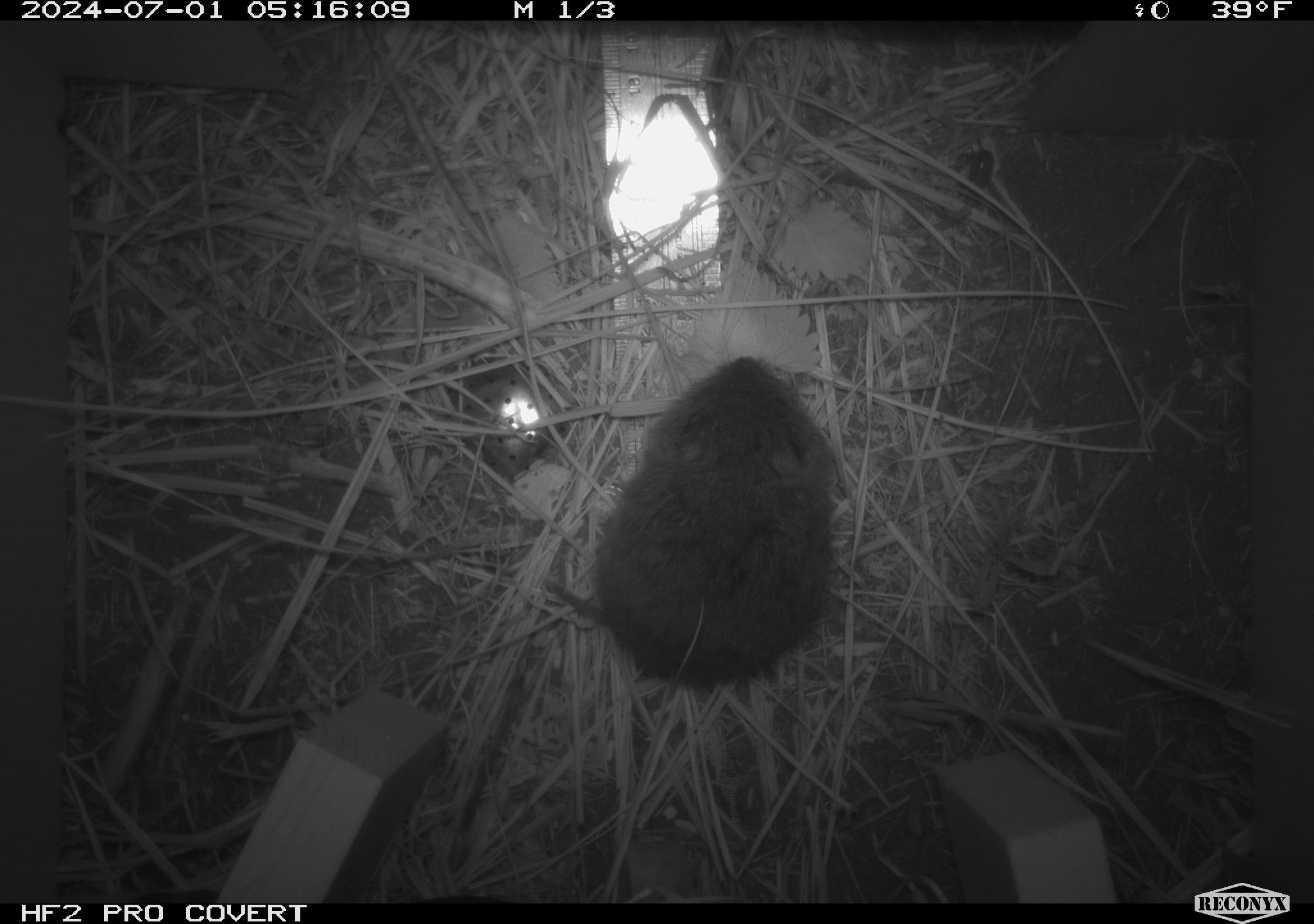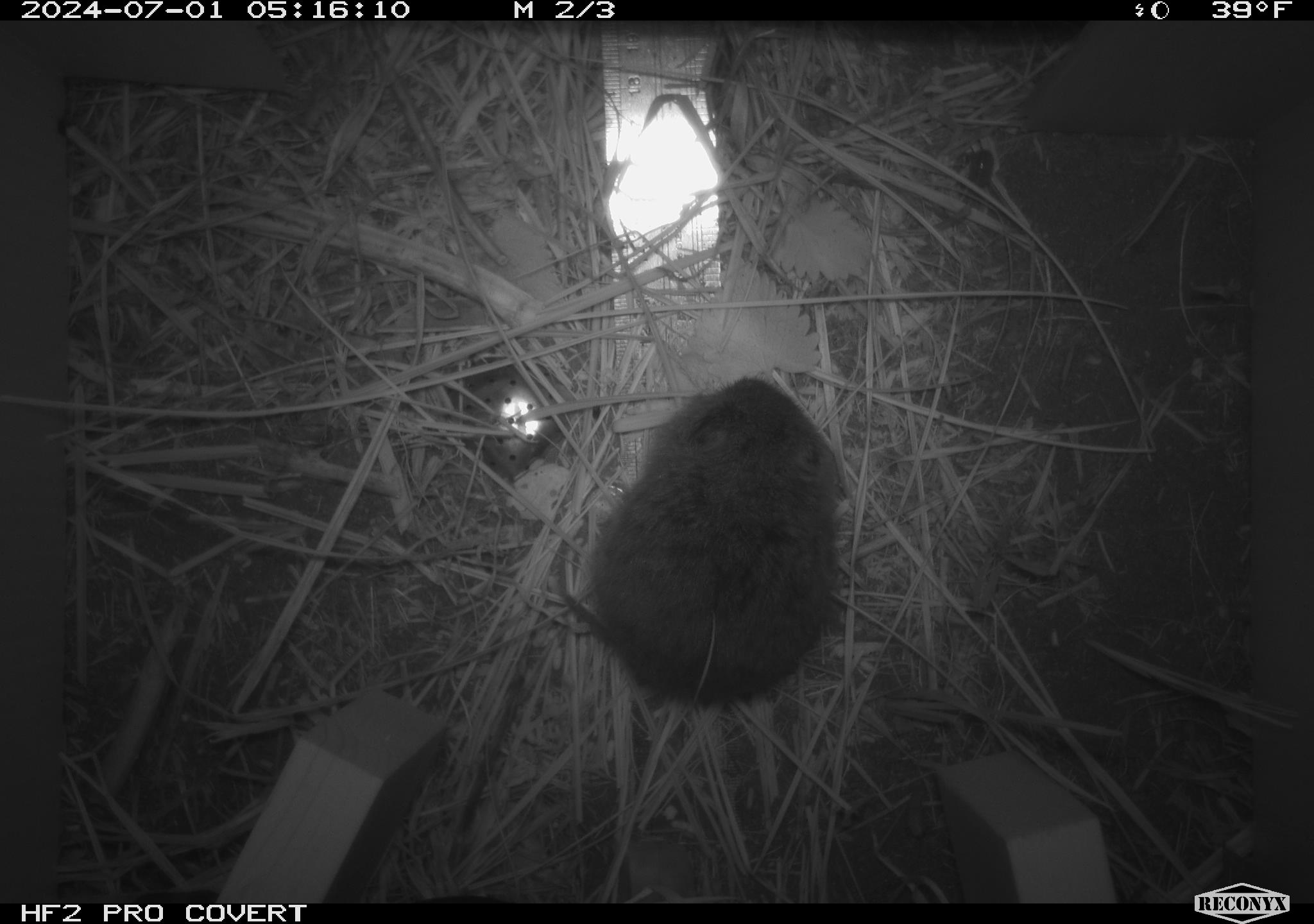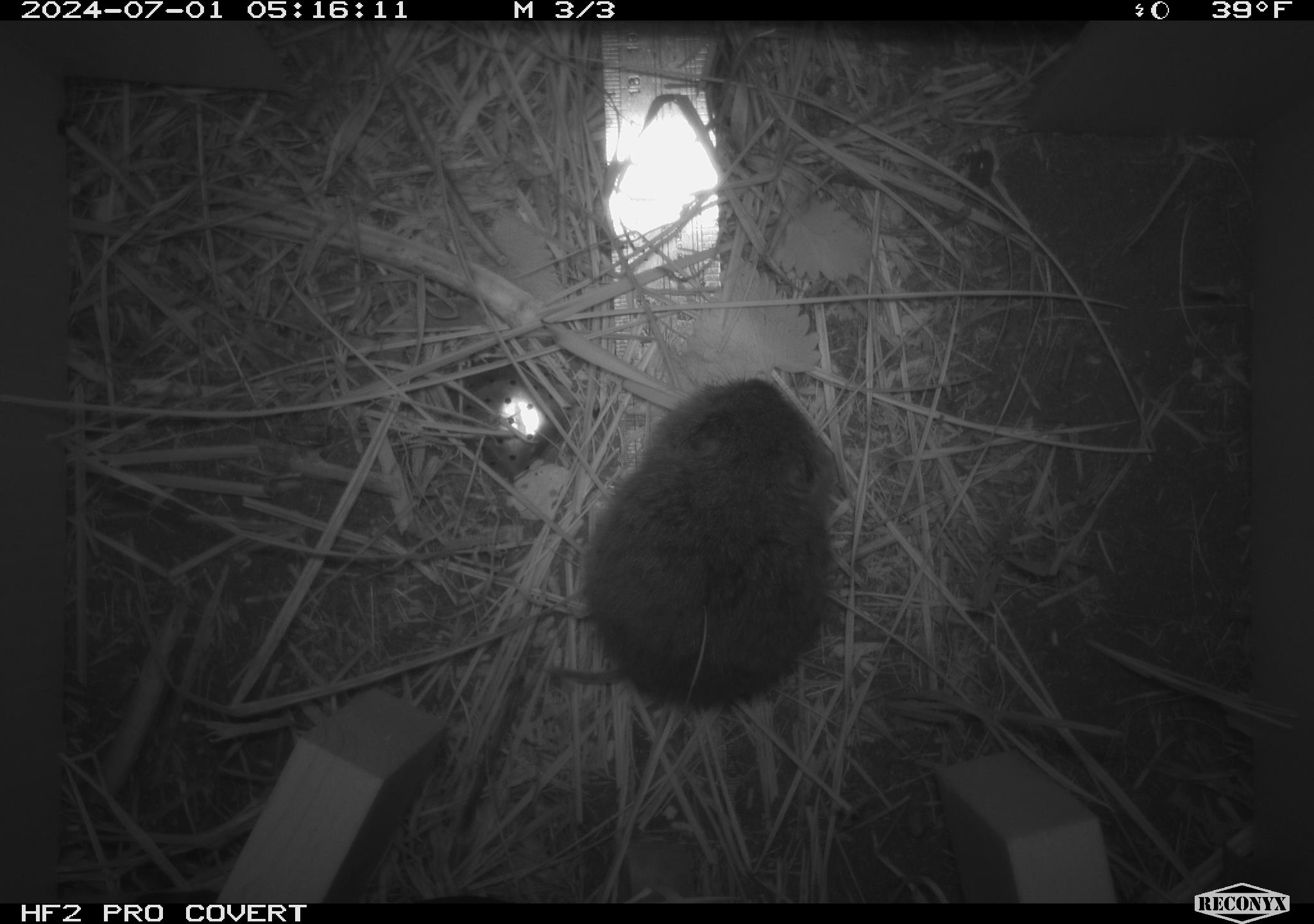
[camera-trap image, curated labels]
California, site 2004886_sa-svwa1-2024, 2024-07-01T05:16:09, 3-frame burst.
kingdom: Animalia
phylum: Chordata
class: Mammalia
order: Rodentia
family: Cricetidae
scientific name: Arvicolinae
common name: voles, lemmings, and muskrats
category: arvicolinae subfamily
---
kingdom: Animalia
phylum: Arthropoda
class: Malacostraca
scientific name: Malacostraca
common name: amphipods, crabs, isopods, krill, lobsters and shrimps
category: malacostracan